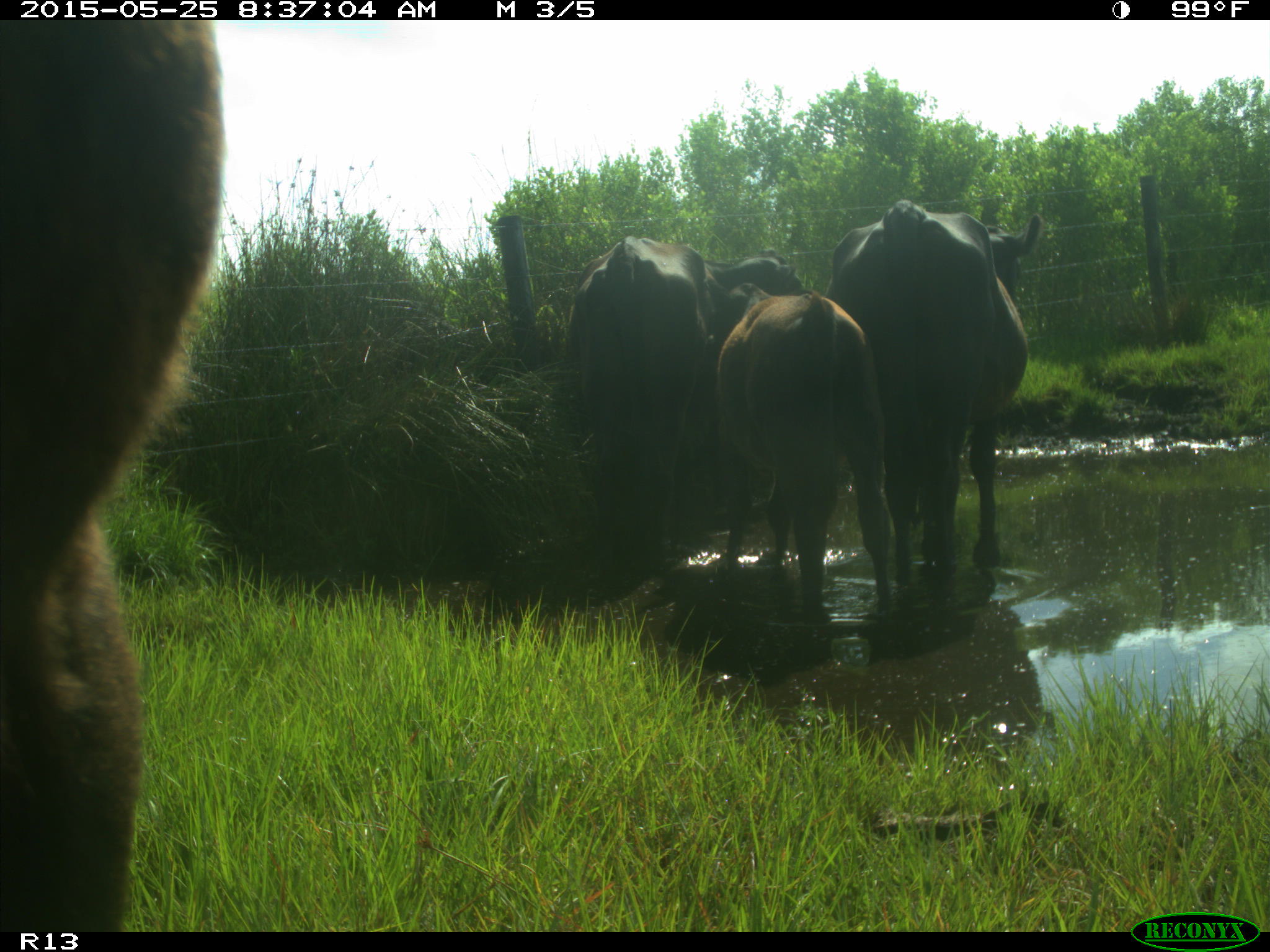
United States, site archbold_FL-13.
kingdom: Animalia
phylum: Chordata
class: Mammalia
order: Artiodactyla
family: Bovidae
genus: Bos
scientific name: Bos taurus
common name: domestic cow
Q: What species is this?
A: Bos taurus (domestic cow).